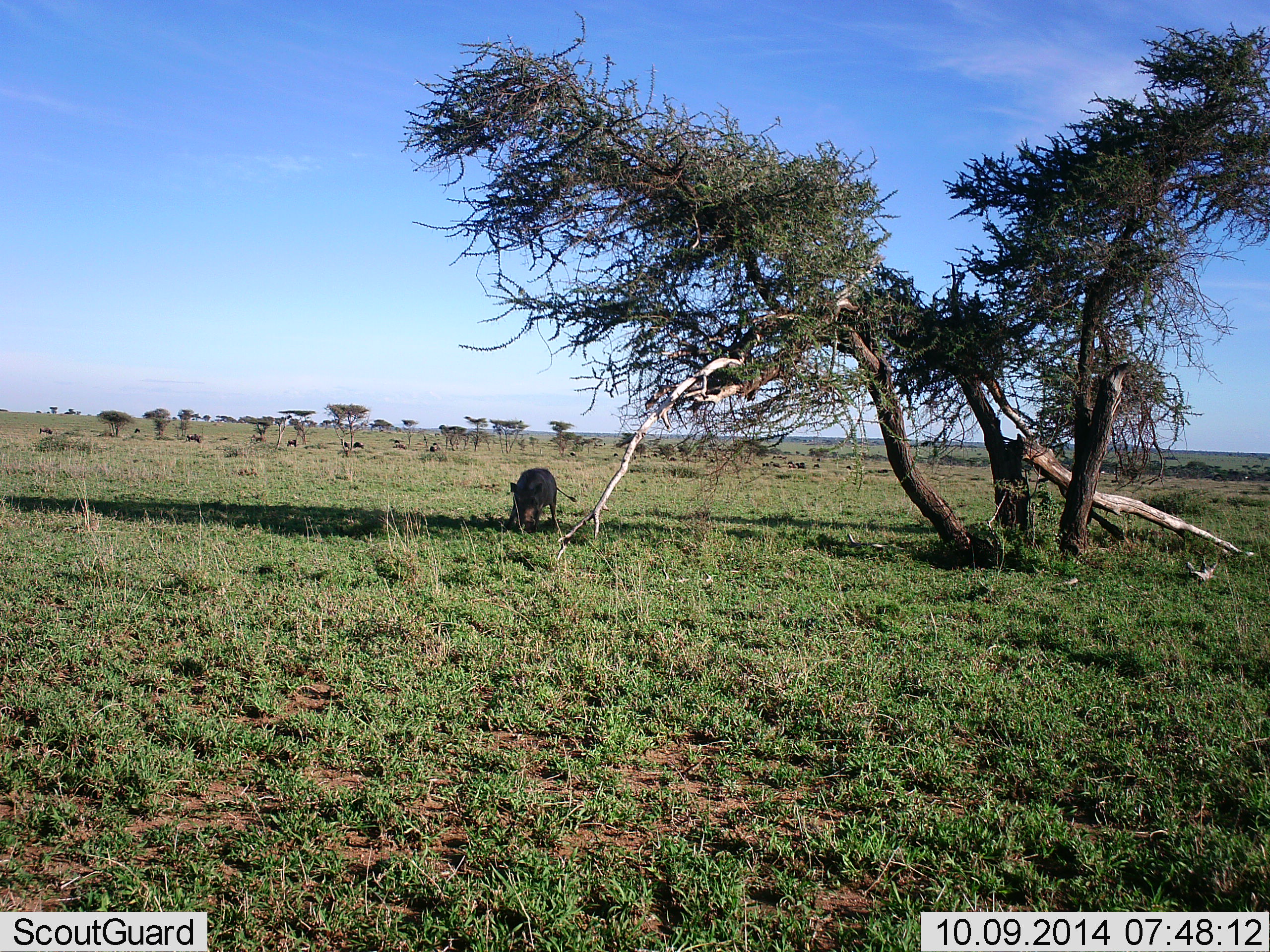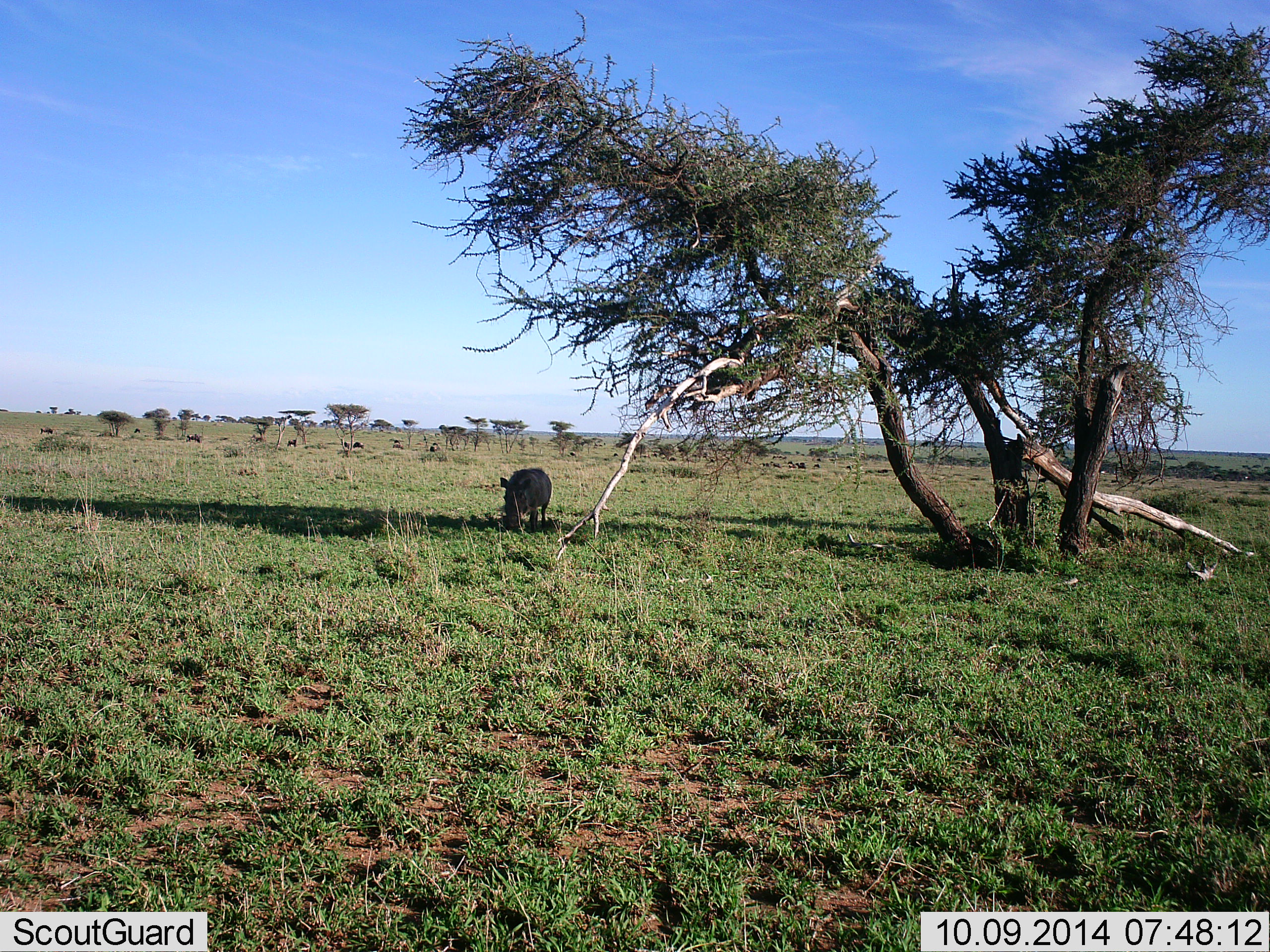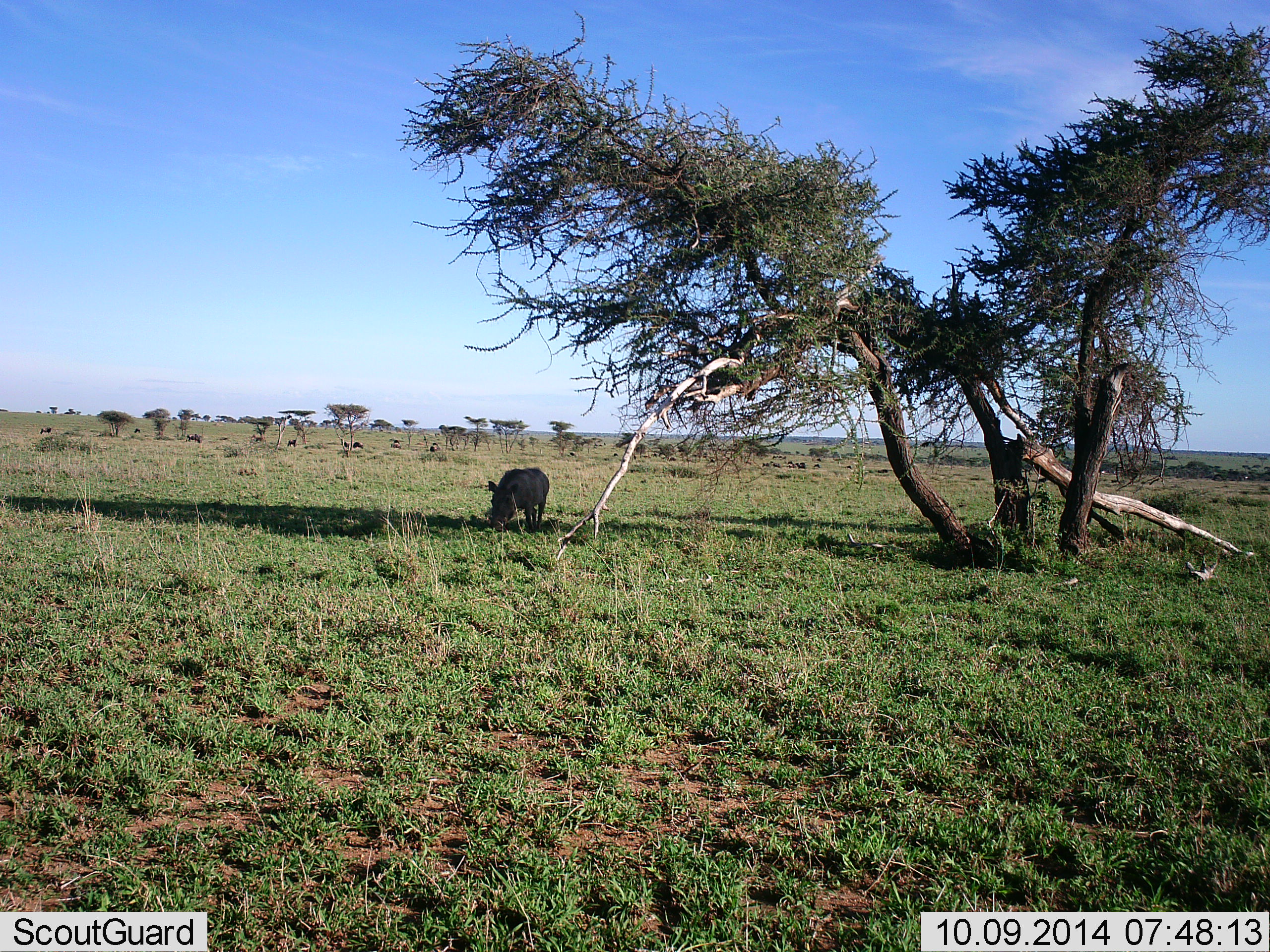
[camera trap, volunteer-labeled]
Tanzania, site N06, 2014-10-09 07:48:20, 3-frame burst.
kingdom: Animalia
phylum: Chordata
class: Mammalia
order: Artiodactyla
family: Suidae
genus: Phacochoerus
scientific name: Phacochoerus africanus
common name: warthog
Warthog (Phacochoerus africanus), count 1. Behavior (volunteer vote fractions): standing 18%, resting 0%, moving 27%, interacting 0%. Young present (vote fraction): 0%. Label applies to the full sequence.